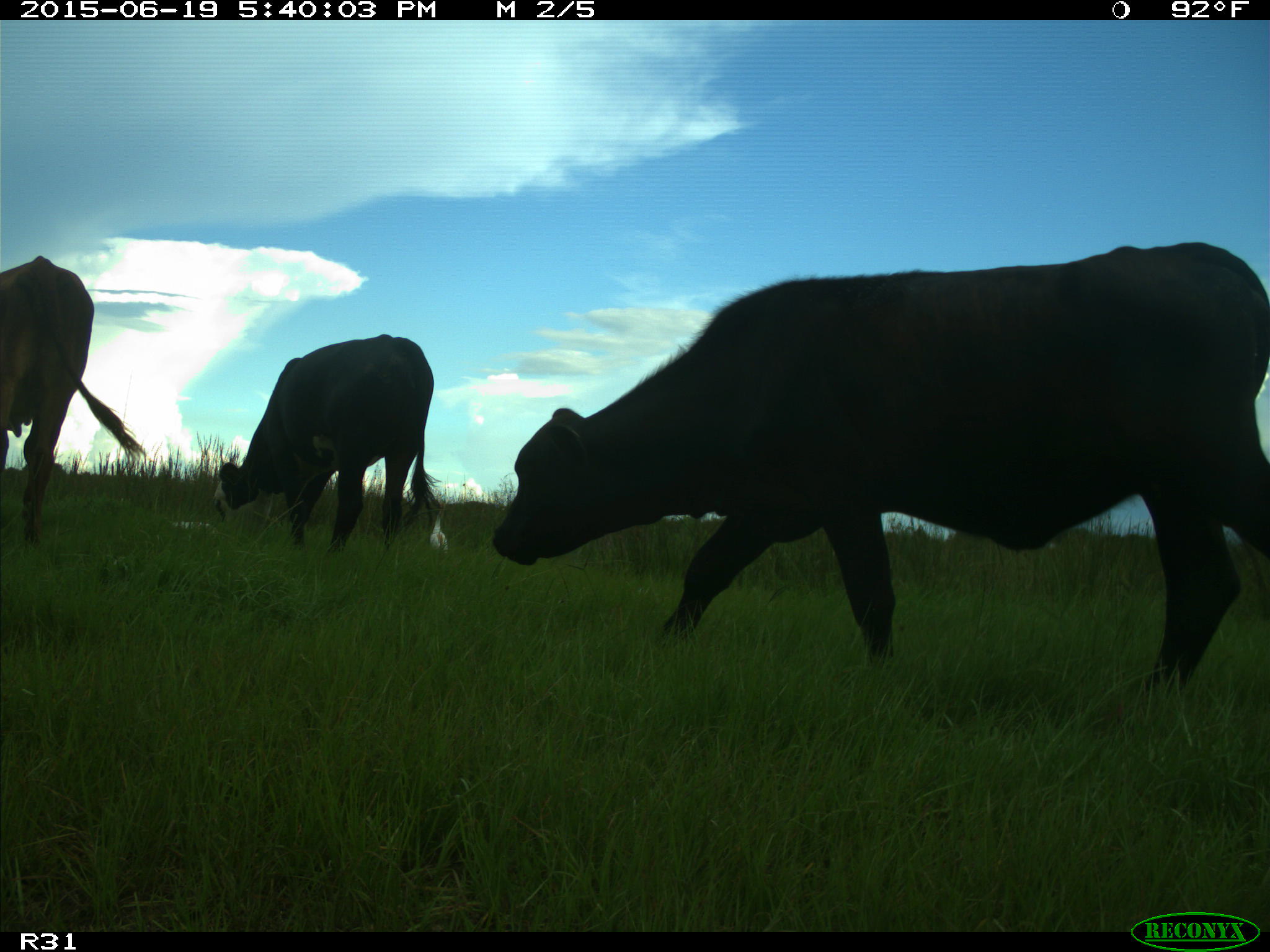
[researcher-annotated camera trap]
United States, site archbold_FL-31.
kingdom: Animalia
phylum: Chordata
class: Mammalia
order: Artiodactyla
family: Bovidae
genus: Bos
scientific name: Bos taurus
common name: domestic cow